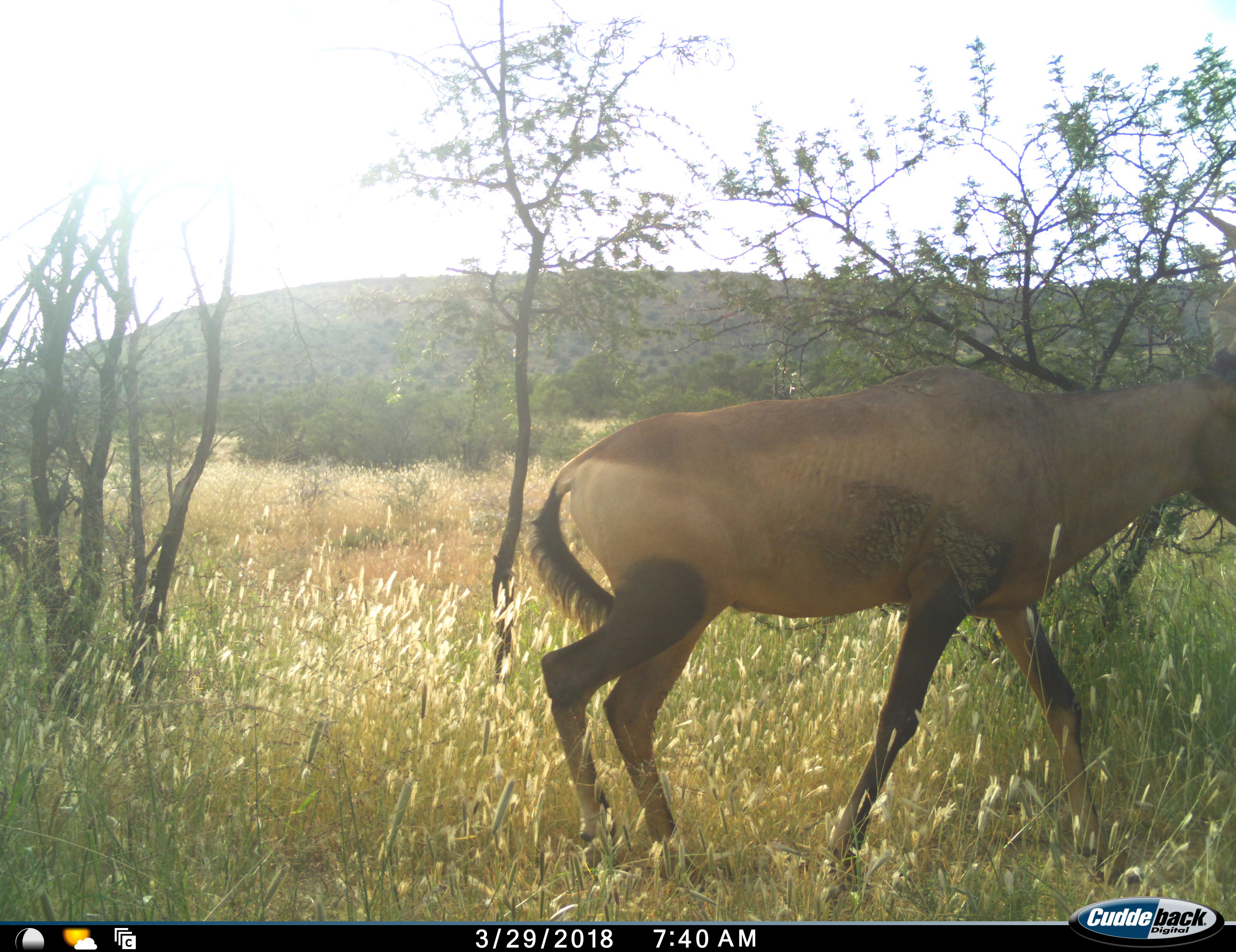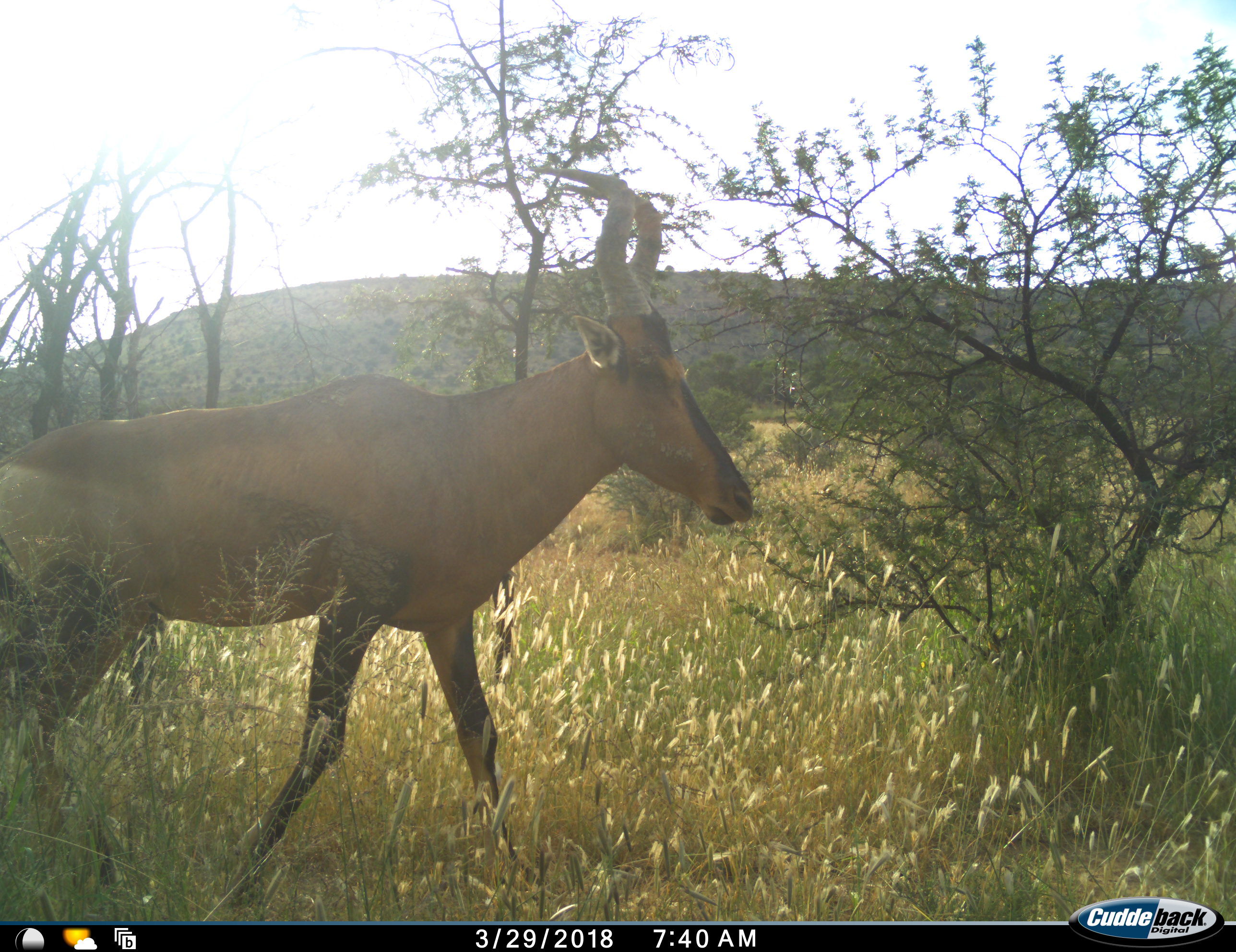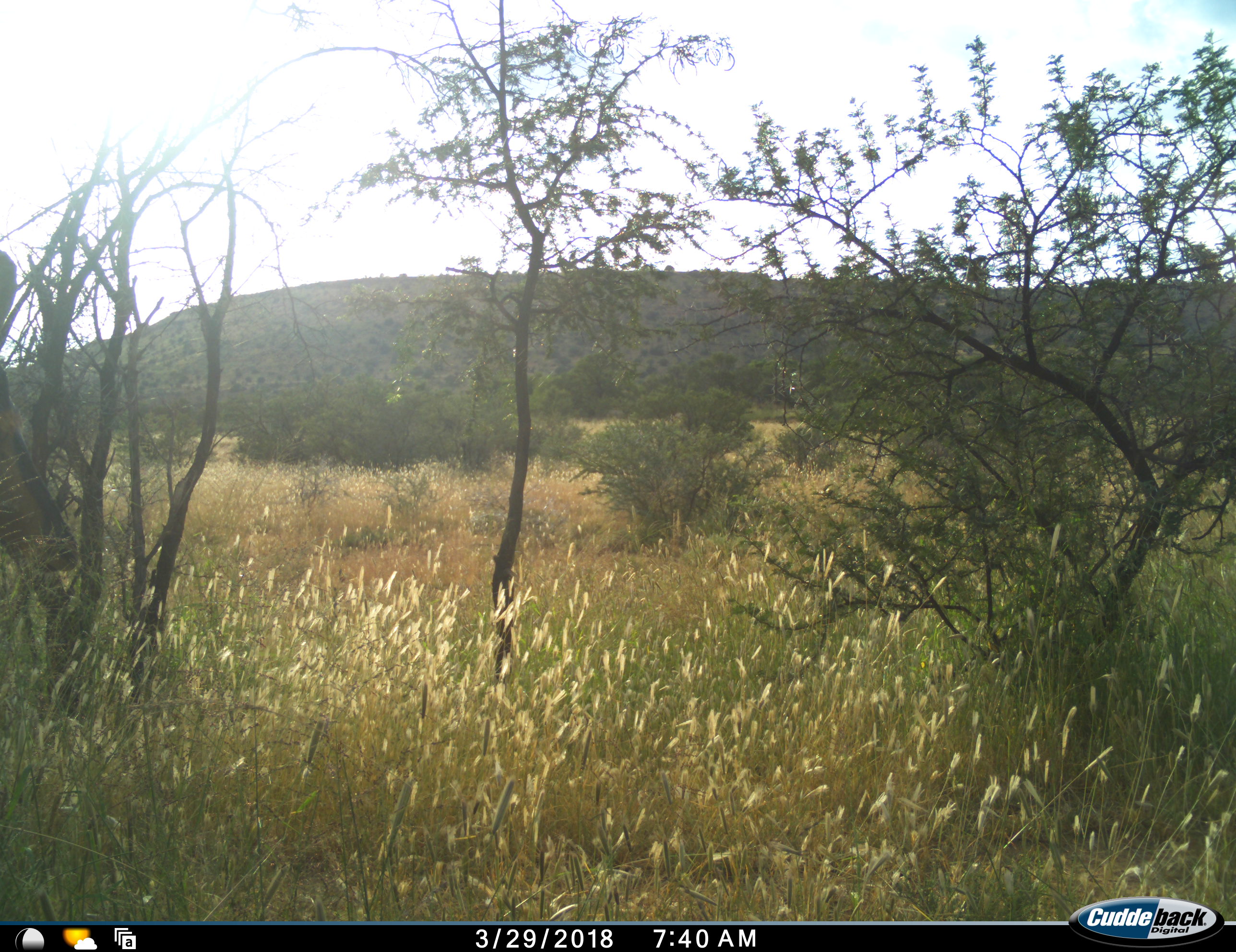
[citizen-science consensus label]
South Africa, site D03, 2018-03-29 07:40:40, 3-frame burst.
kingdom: Animalia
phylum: Chordata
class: Mammalia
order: Artiodactyla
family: Bovidae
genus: Alcelaphus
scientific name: Alcelaphus buselaphus caama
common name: red hartebeest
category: hartebeestred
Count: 1.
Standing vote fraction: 0%.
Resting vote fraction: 0%.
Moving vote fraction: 100%.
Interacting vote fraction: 0%.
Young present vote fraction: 0%.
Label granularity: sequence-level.